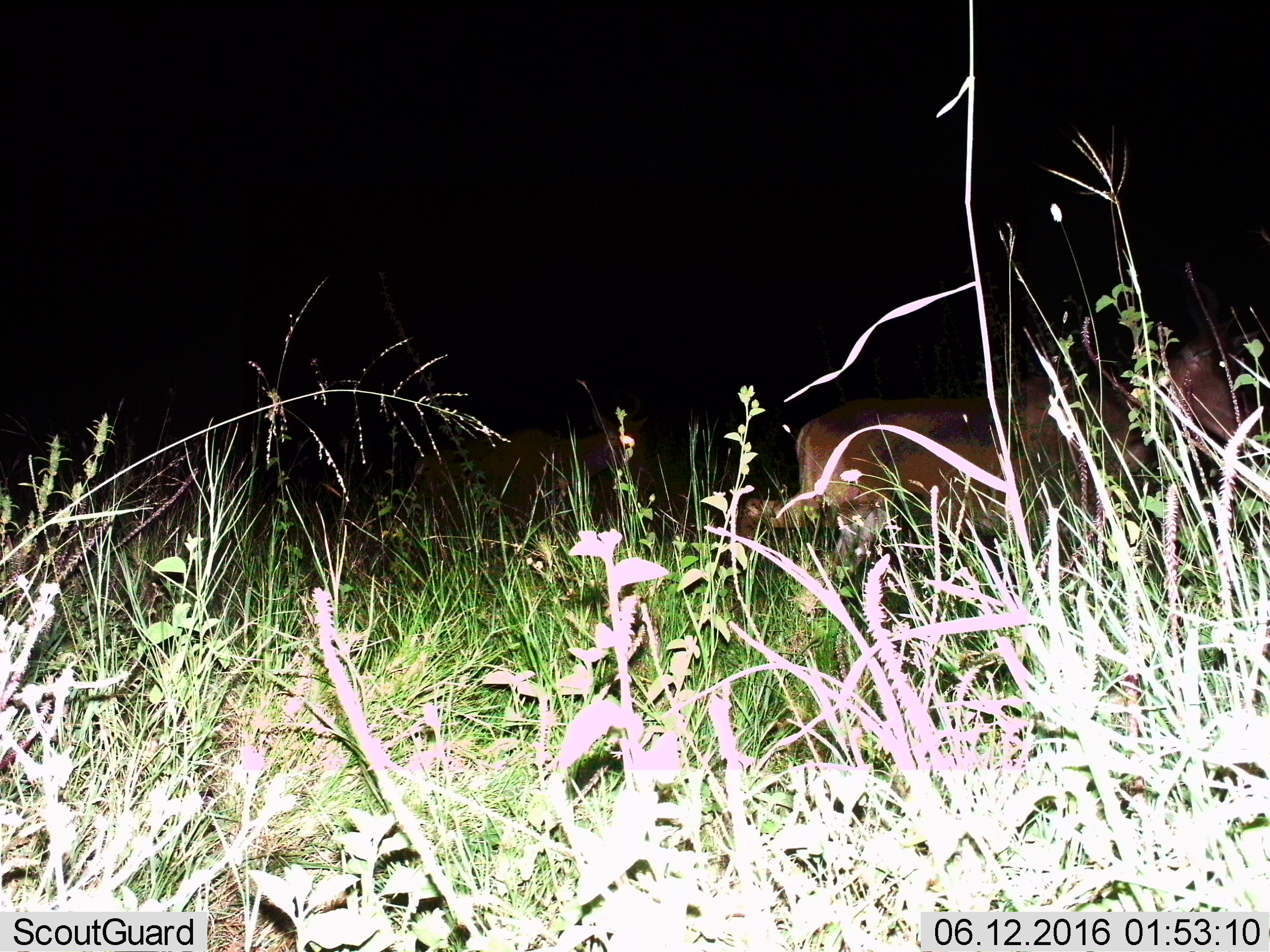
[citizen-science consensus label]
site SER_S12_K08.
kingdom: Animalia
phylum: Chordata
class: Mammalia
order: Artiodactyla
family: Bovidae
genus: Alcelaphus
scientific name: Alcelaphus buselaphus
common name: hartebeest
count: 2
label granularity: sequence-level